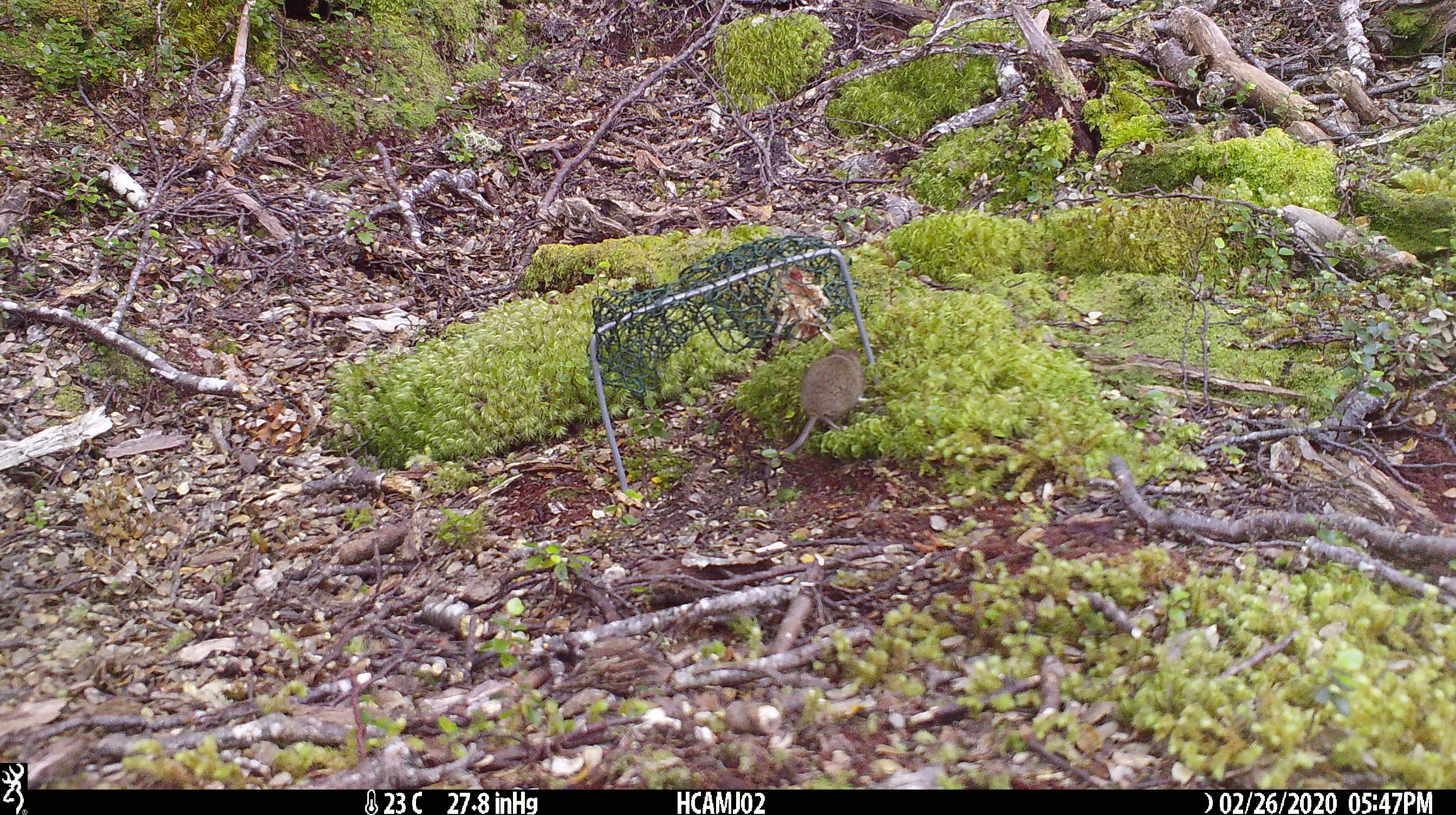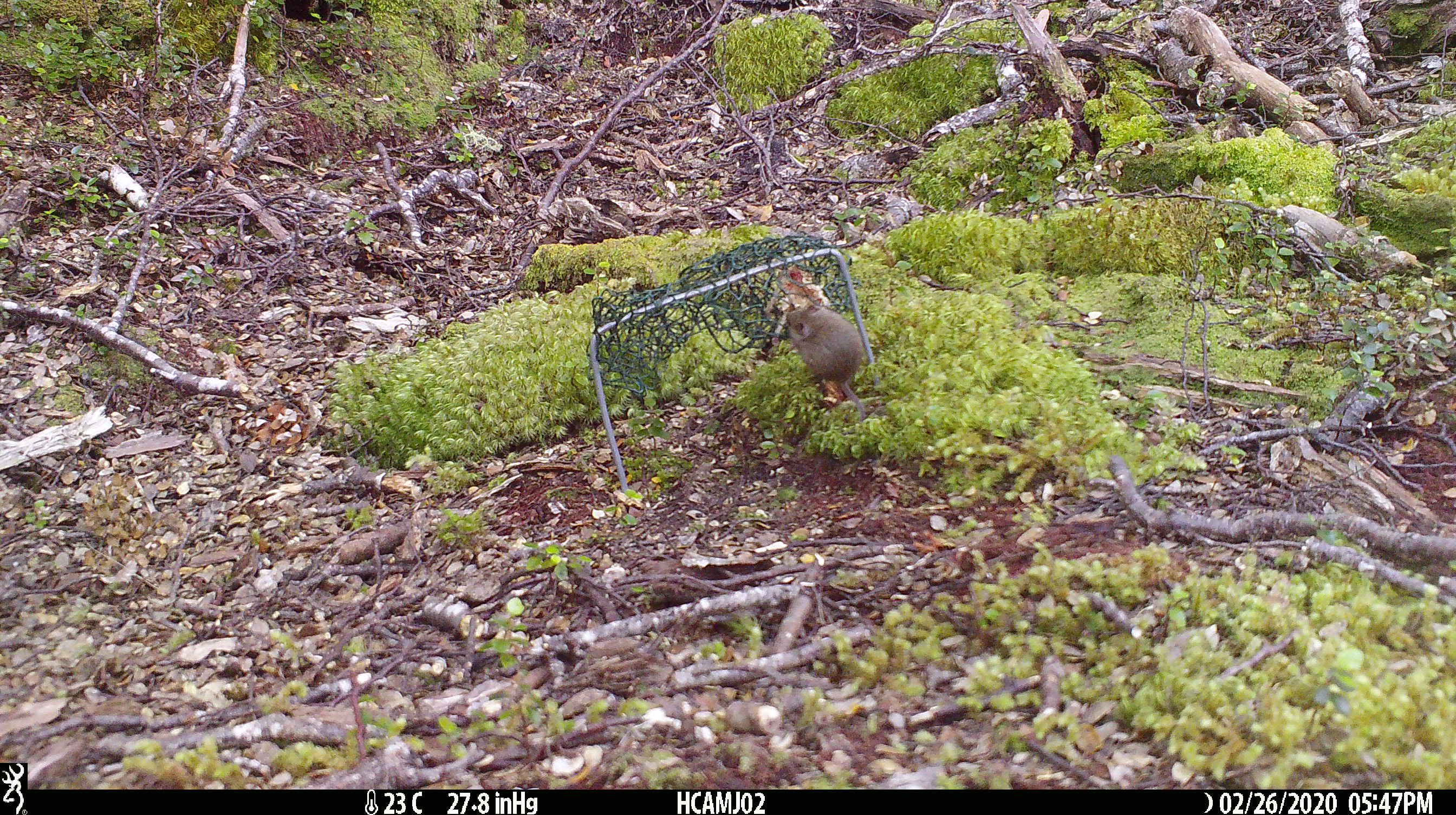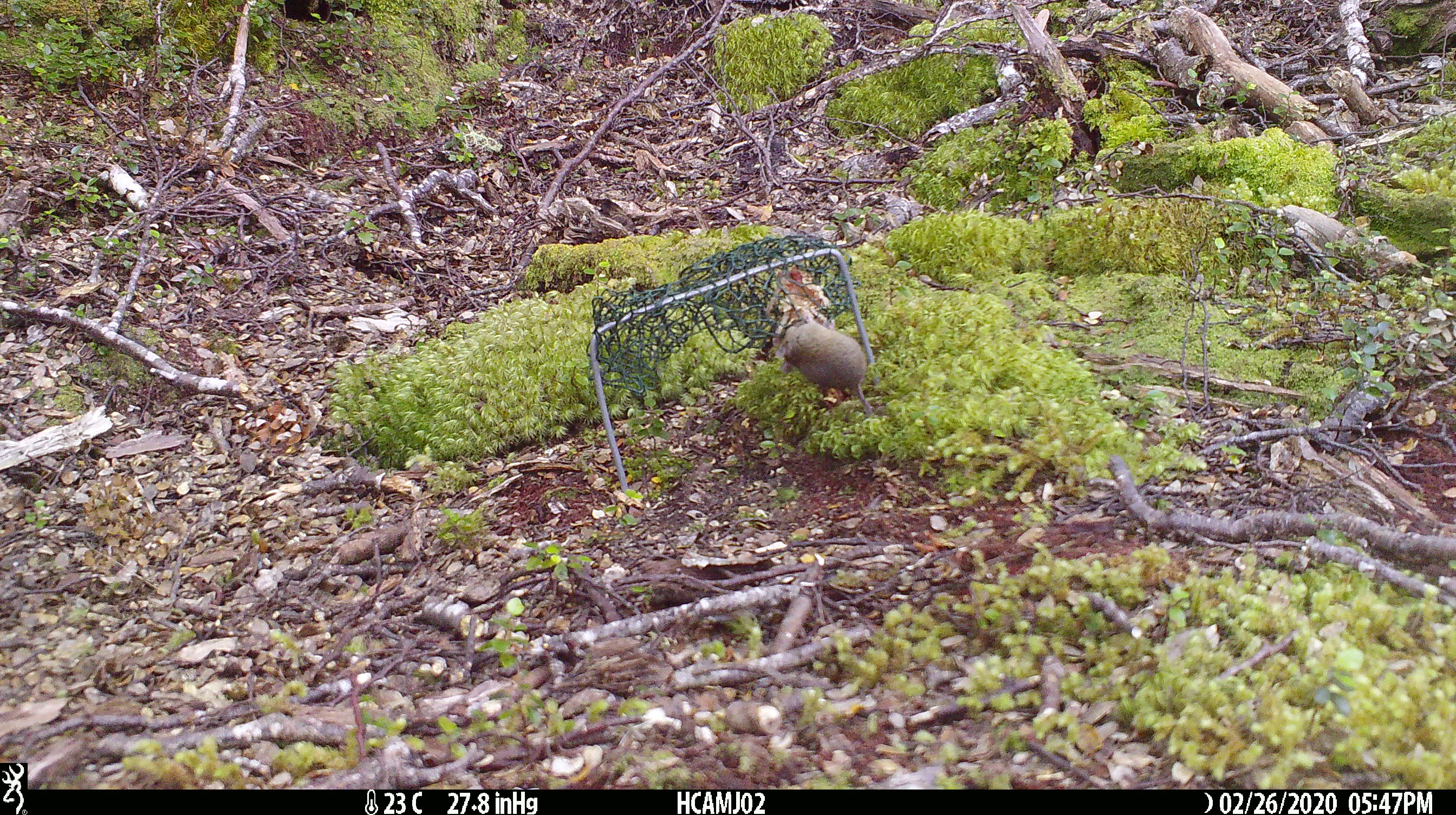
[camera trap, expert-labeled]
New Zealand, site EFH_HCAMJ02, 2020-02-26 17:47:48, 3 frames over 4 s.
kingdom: Animalia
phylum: Chordata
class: Mammalia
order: Rodentia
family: Muridae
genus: Mus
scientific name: Mus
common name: mouse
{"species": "mouse (Mus)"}